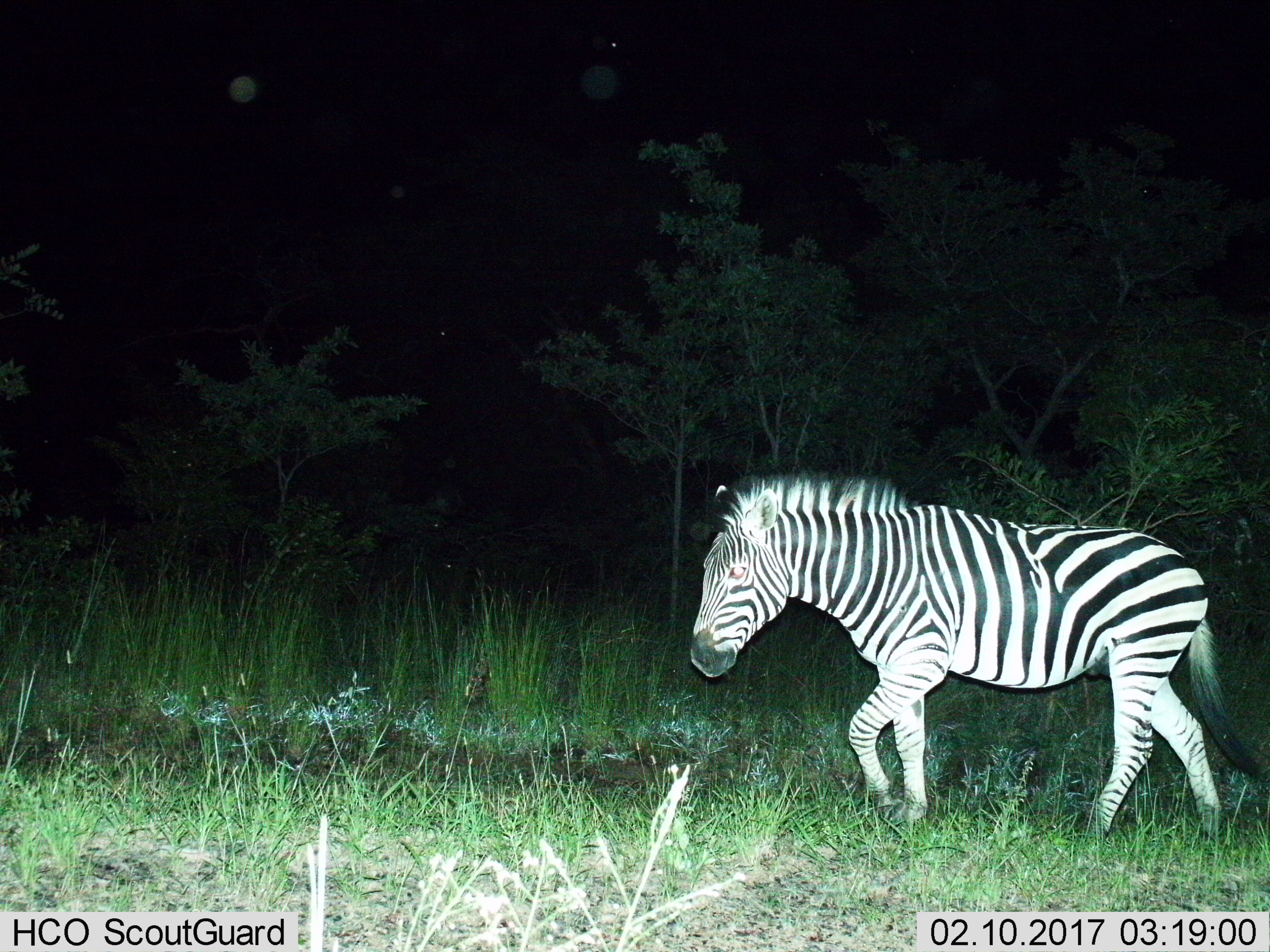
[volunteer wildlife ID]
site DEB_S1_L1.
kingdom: Animalia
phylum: Chordata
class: Mammalia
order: Perissodactyla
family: Equidae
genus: Equus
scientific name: Equus quagga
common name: plains zebra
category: zebraplains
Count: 1.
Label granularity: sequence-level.